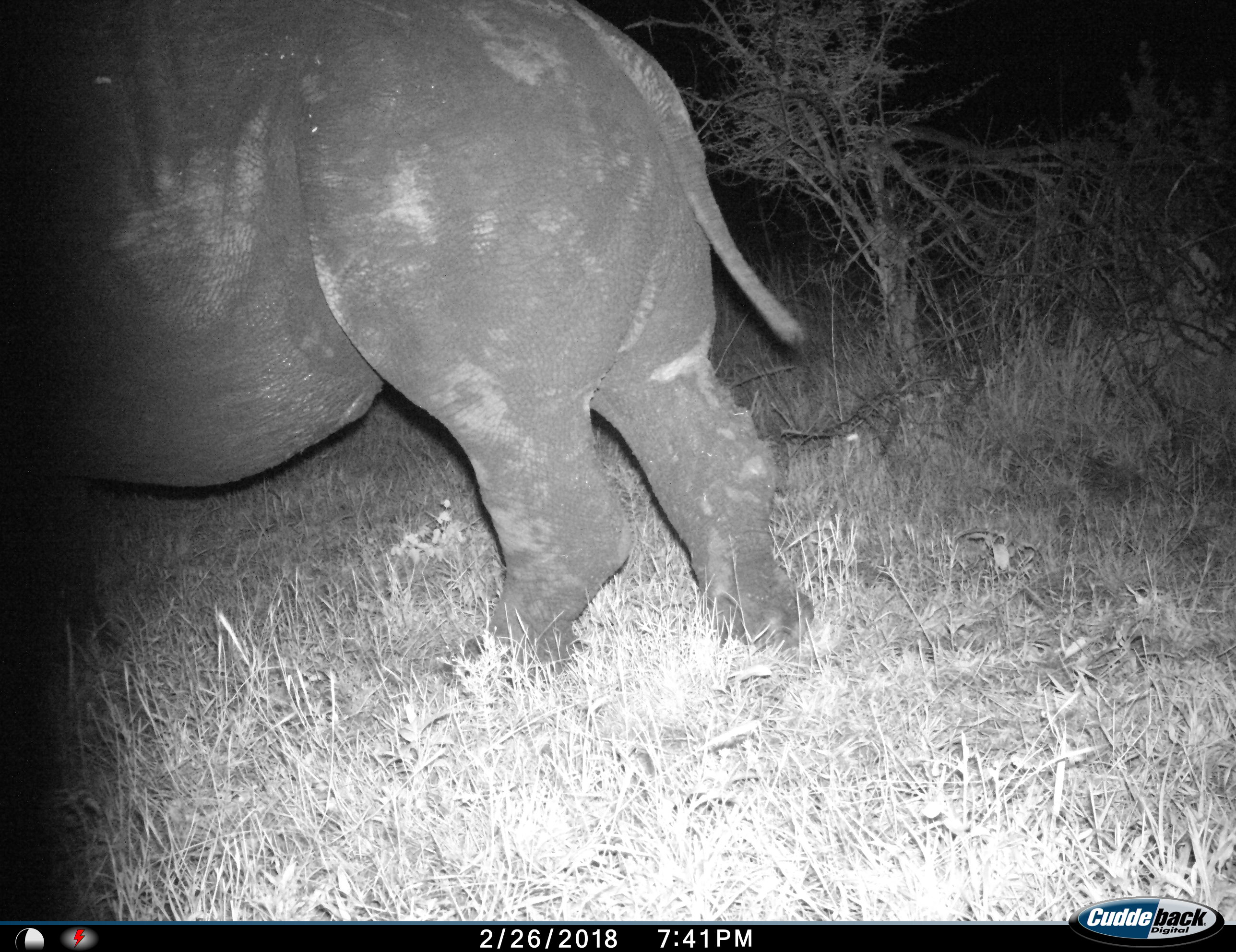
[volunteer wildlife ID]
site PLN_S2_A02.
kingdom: Animalia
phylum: Chordata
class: Mammalia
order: Perissodactyla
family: Rhinocerotidae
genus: Diceros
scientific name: Diceros bicornis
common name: black rhinoceros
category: rhinocerosblack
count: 1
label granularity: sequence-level